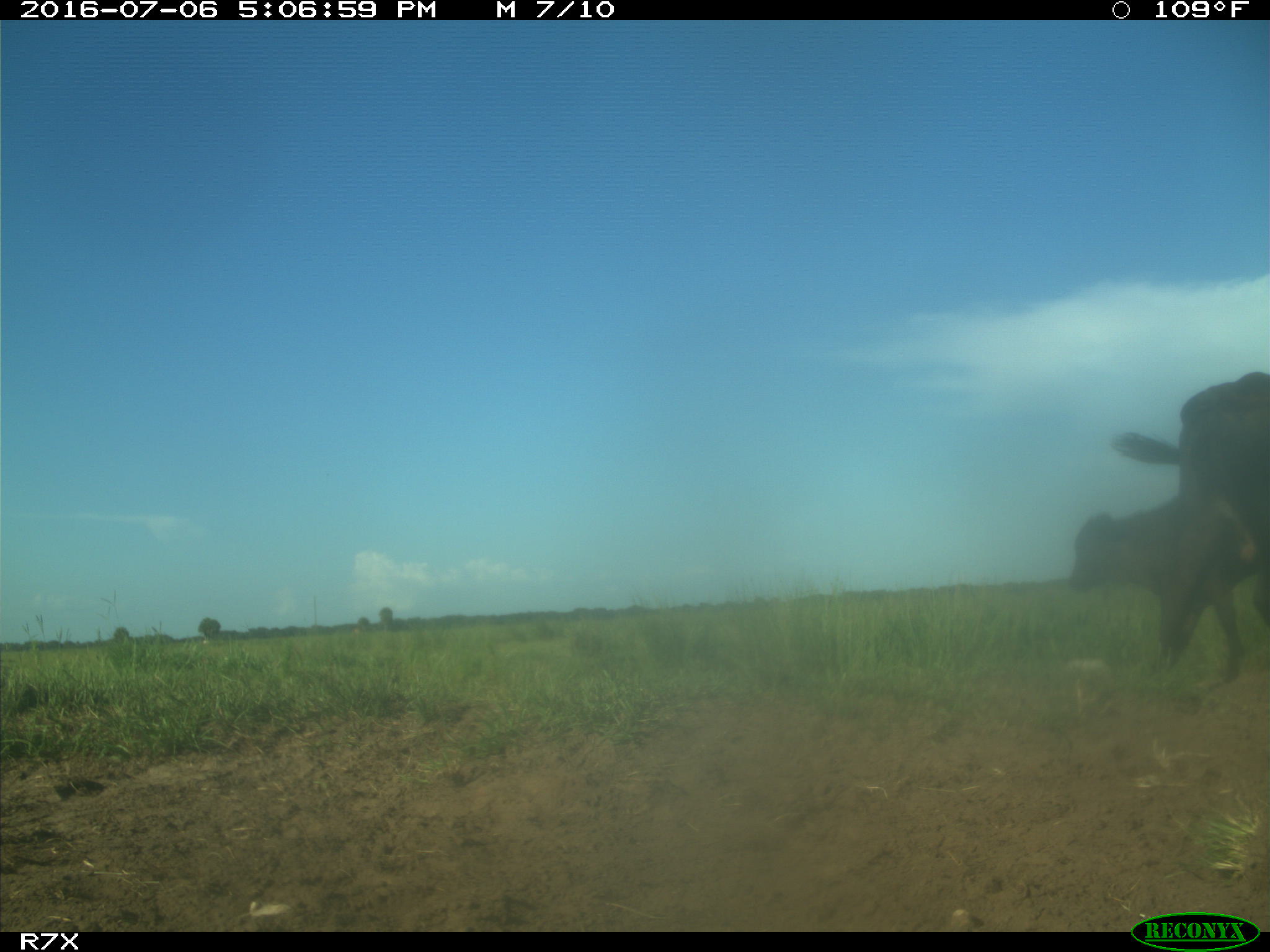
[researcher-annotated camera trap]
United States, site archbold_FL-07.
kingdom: Animalia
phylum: Chordata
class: Mammalia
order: Artiodactyla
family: Bovidae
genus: Bos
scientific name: Bos taurus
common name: domestic cow